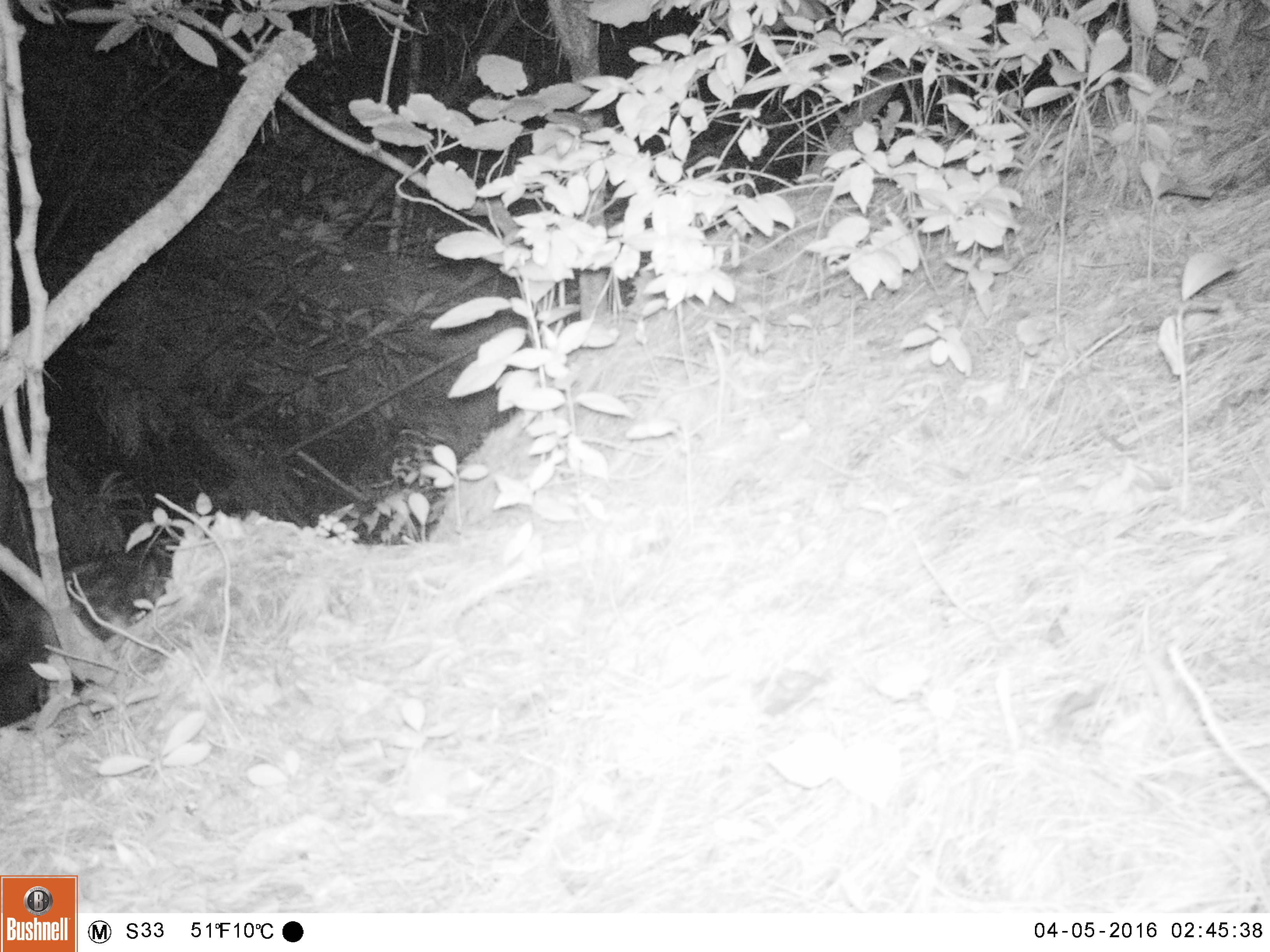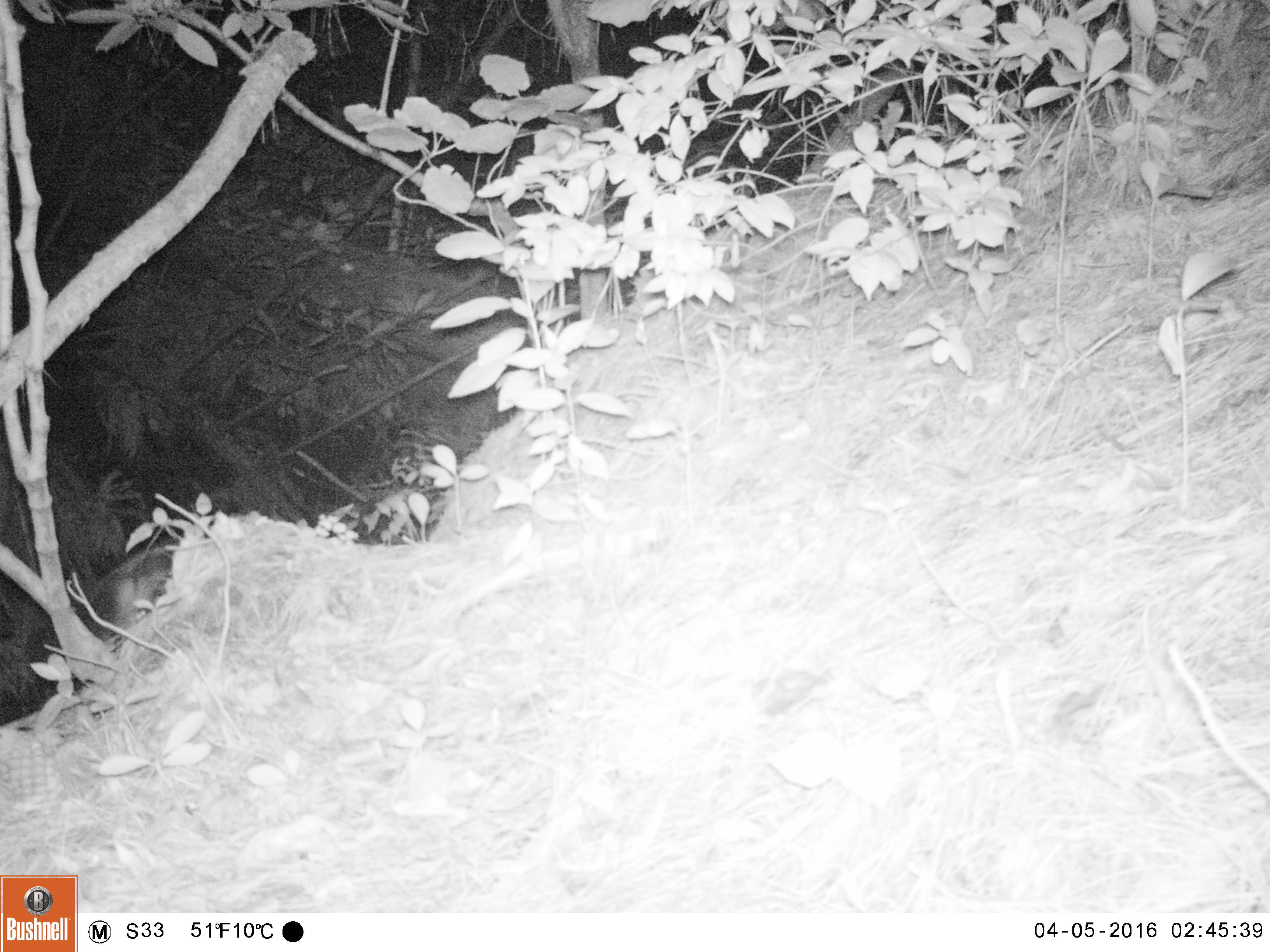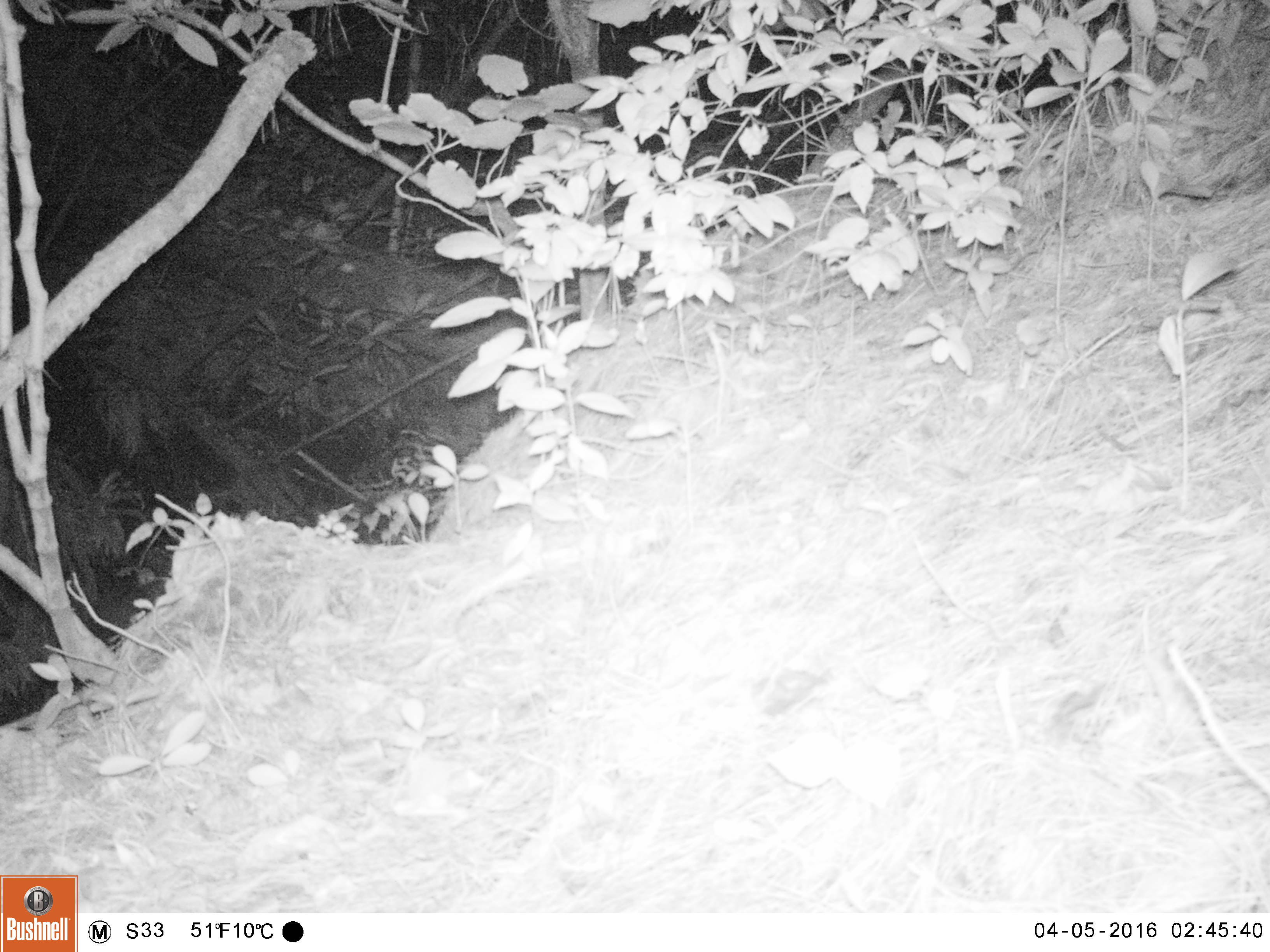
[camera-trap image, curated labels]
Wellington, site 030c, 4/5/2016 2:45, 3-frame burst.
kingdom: Animalia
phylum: Chordata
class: Mammalia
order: Carnivora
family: Felidae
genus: Felis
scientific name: Felis catus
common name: cat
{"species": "cat (Felis catus)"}